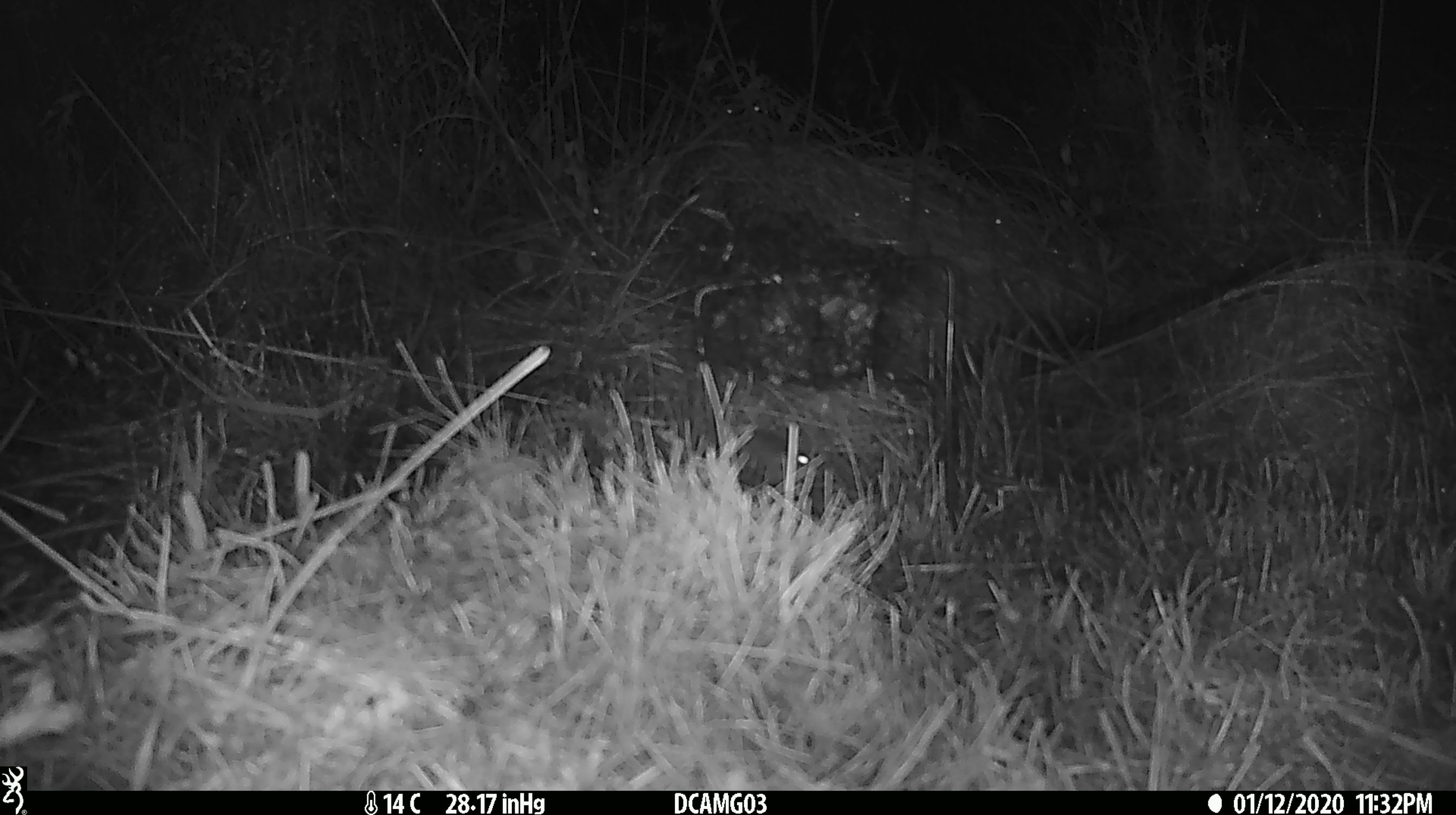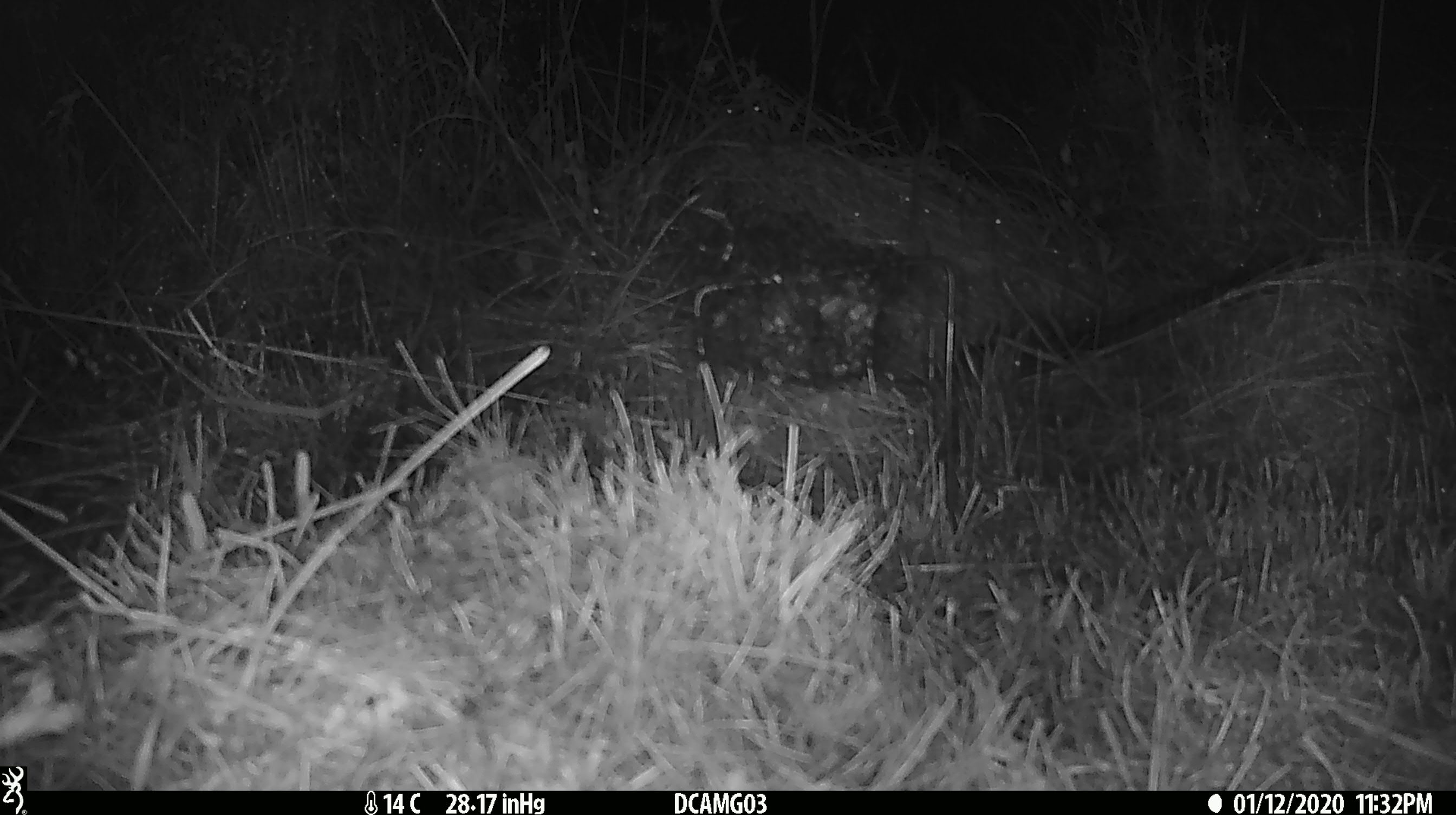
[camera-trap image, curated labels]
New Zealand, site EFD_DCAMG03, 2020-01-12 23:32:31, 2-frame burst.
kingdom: Animalia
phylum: Chordata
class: Mammalia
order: Rodentia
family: Muridae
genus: Mus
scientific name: Mus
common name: mouse